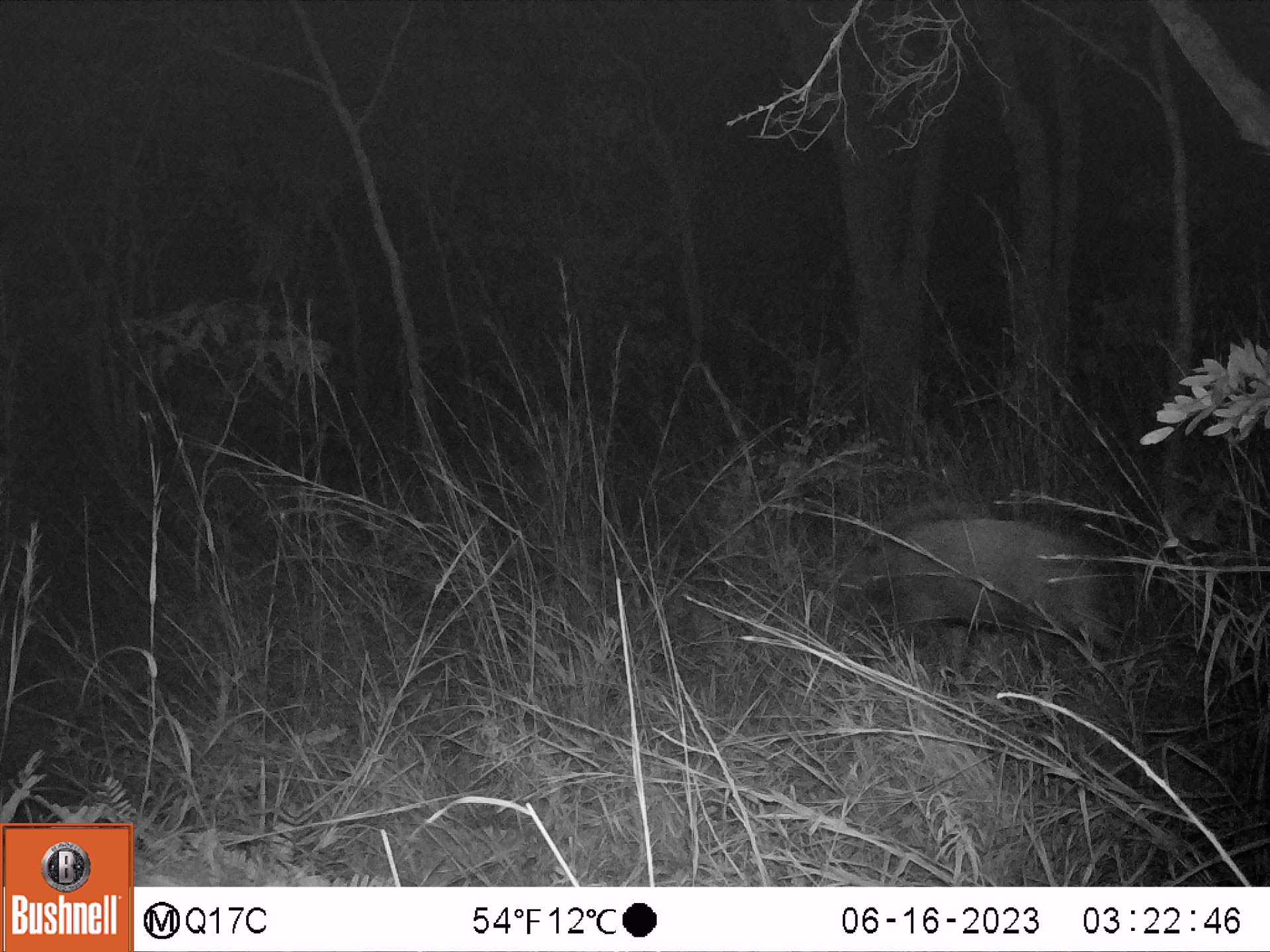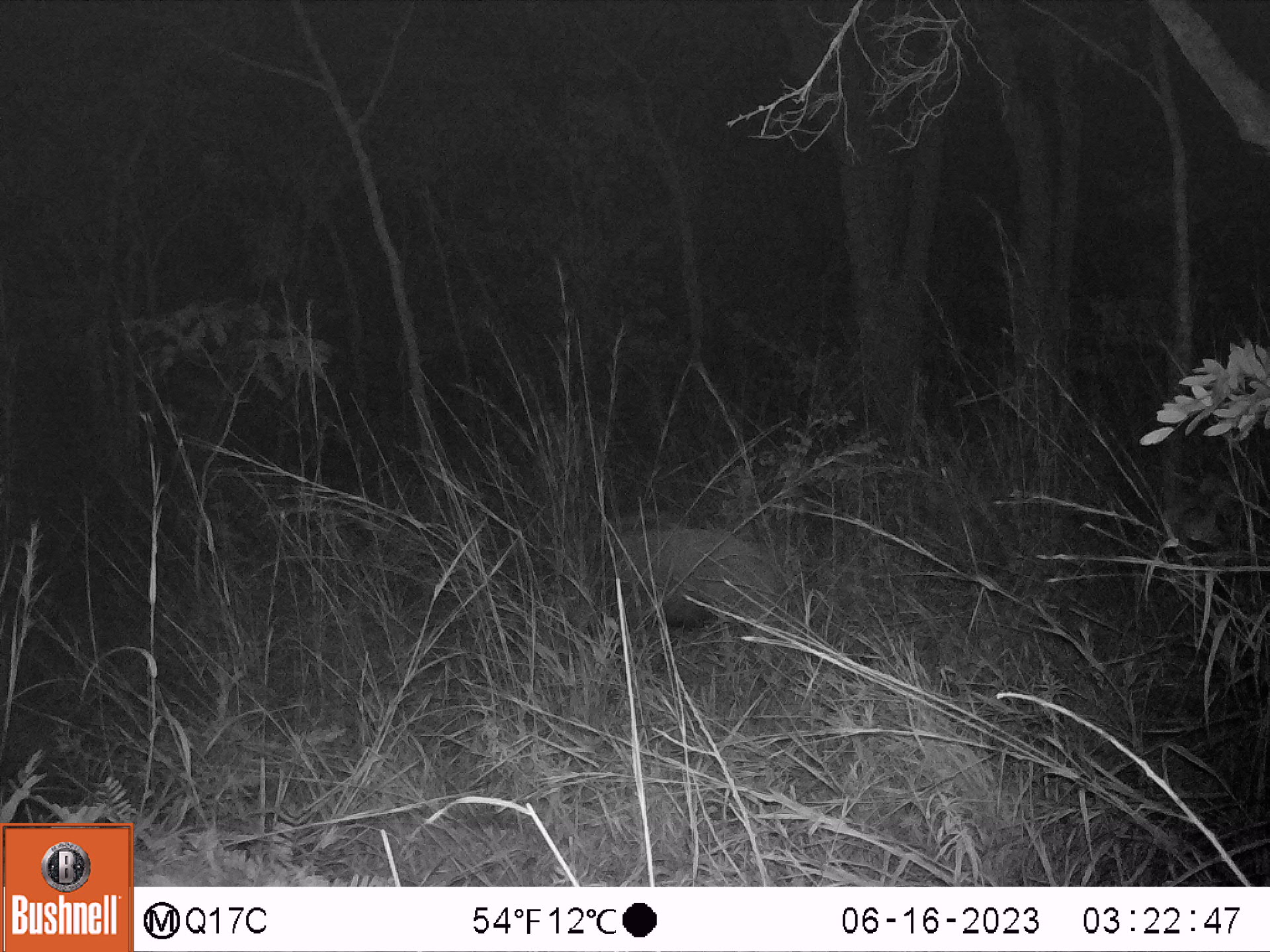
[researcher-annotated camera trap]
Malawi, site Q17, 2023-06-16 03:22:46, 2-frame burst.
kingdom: Animalia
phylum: Chordata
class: Mammalia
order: Artiodactyla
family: Suidae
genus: Potamochoerus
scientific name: Potamochoerus larvatus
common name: bushpig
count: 1